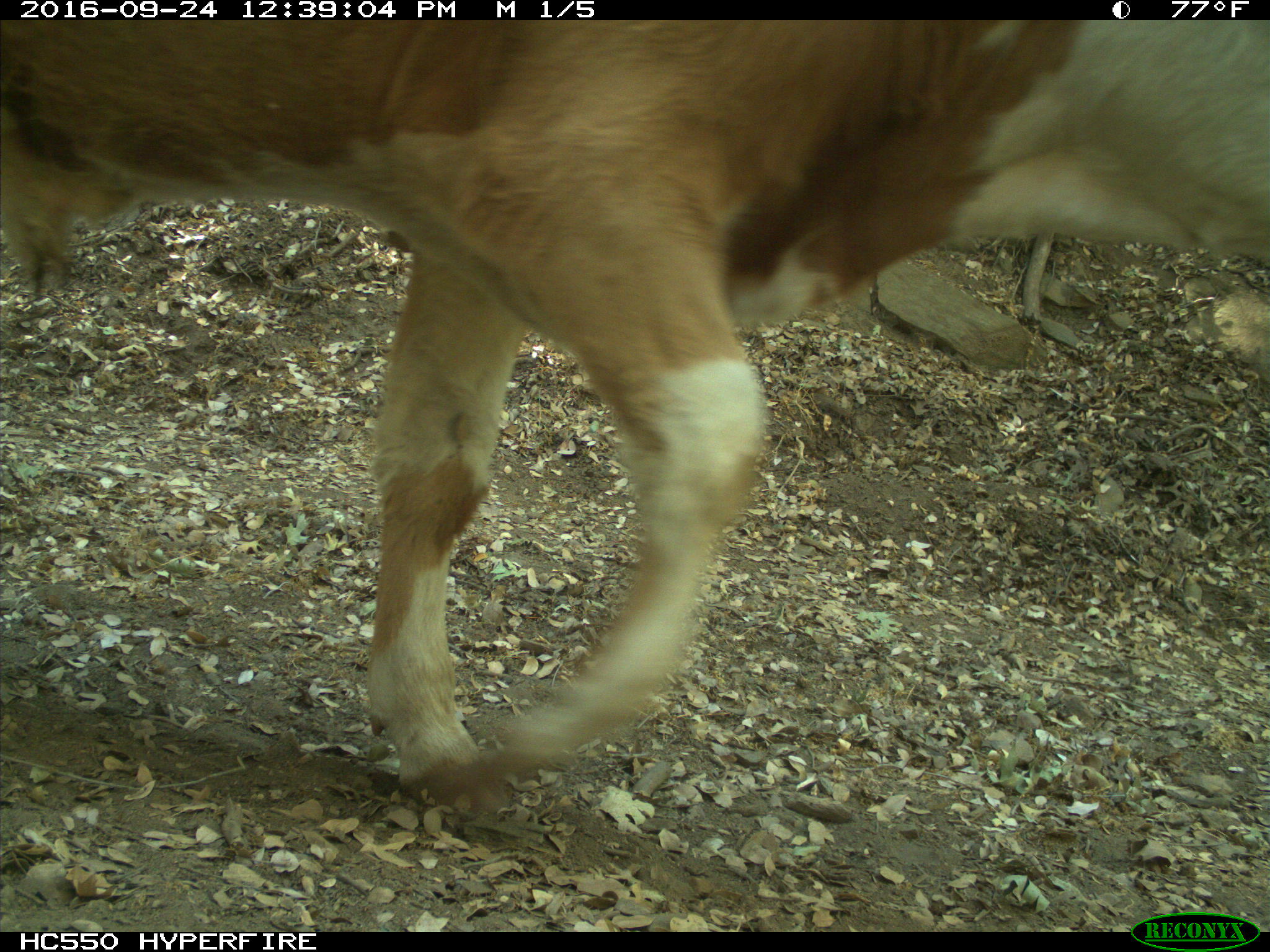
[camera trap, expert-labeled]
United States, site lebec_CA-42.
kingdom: Animalia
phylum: Chordata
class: Mammalia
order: Artiodactyla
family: Bovidae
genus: Bos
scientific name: Bos taurus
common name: domestic cow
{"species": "Bos taurus (domestic cow)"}